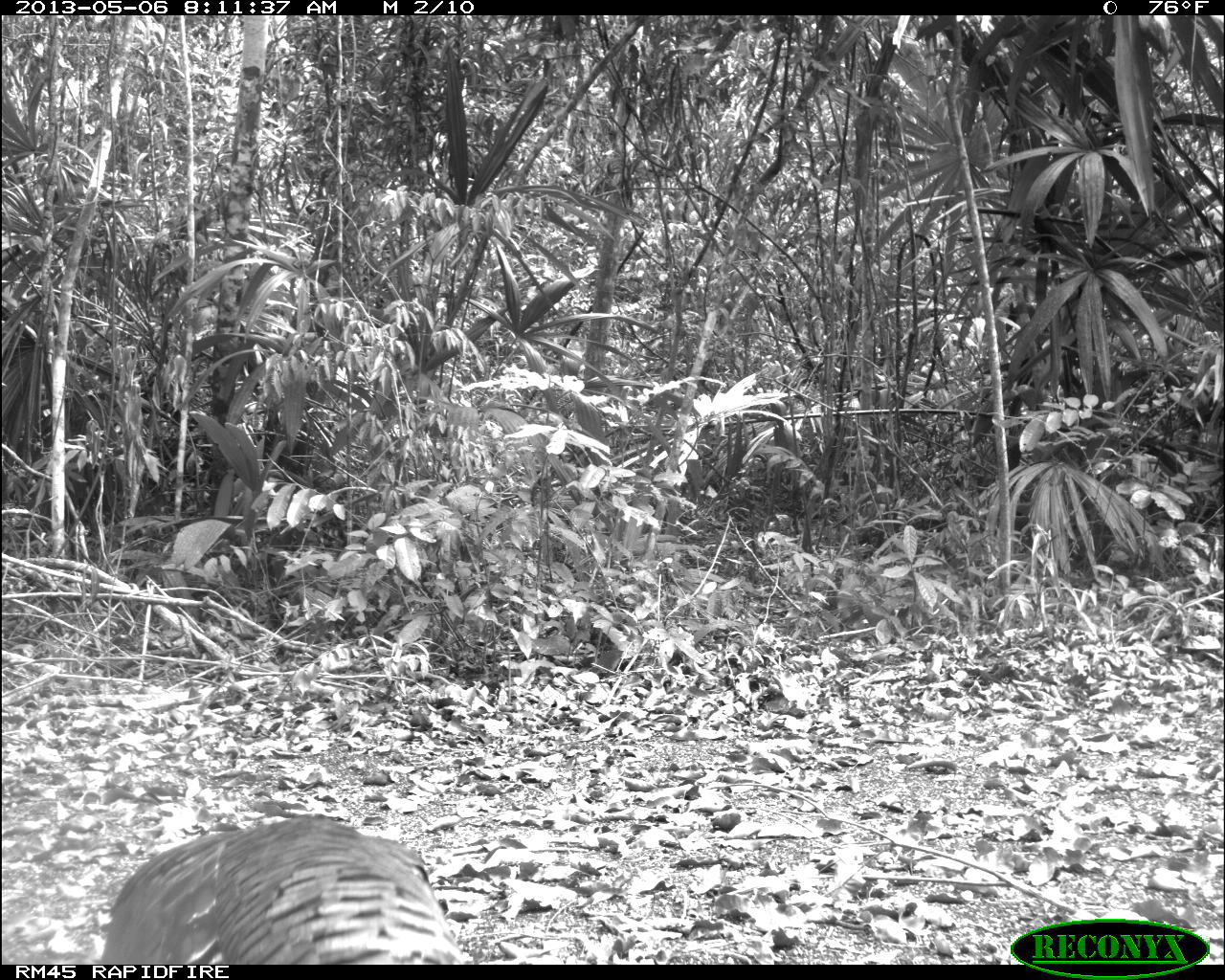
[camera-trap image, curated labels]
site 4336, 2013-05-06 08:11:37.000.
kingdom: Animalia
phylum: Chordata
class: Aves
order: Galliformes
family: Phasianidae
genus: Meleagris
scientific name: Meleagris ocellata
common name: ocellated turkey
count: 1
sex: female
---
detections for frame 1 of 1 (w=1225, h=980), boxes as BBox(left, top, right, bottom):
meleagris ocellata: BBox(95, 815, 469, 965)